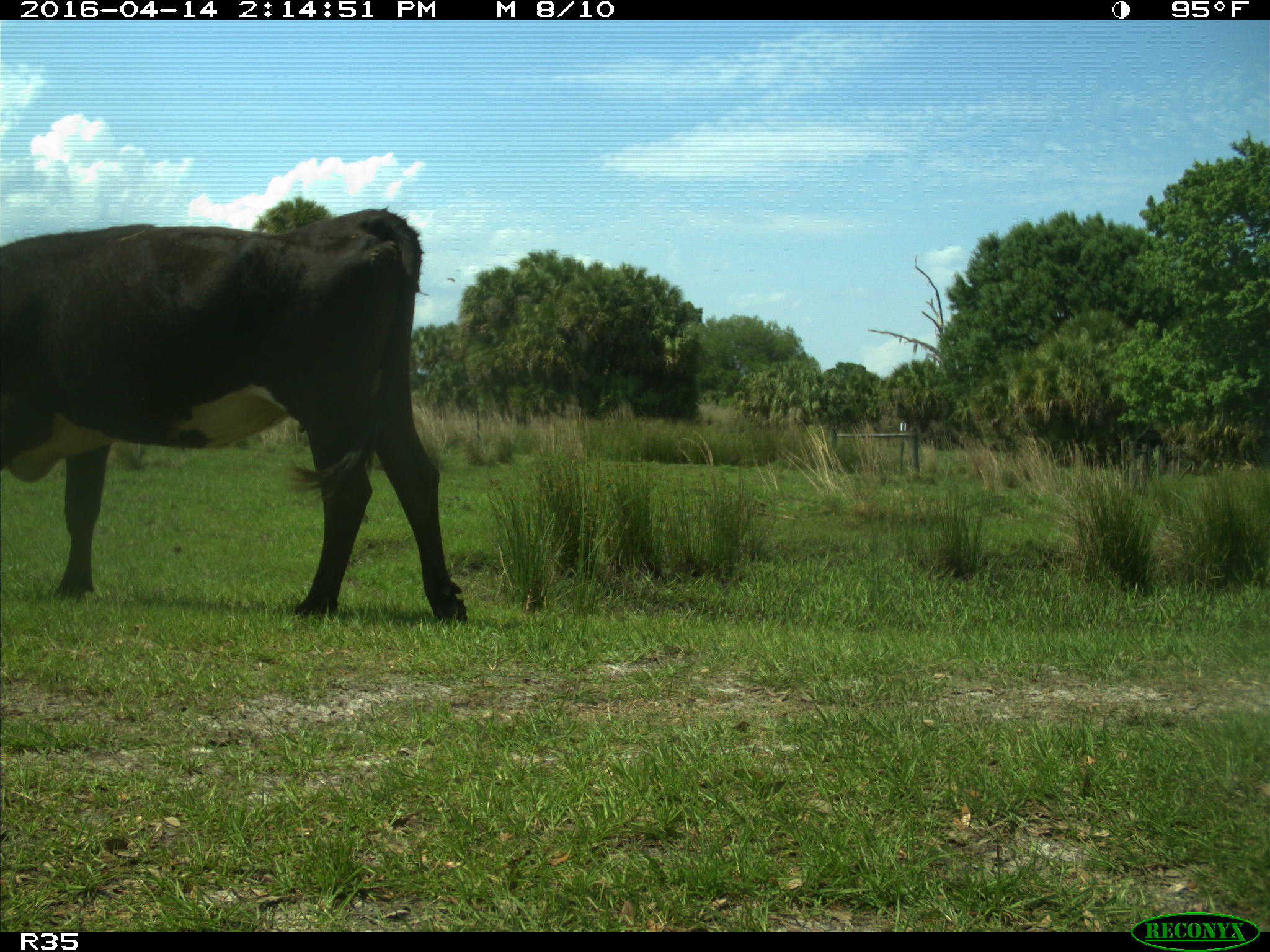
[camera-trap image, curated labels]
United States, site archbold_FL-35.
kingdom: Animalia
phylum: Chordata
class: Mammalia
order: Artiodactyla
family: Bovidae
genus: Bos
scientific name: Bos taurus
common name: domestic cow